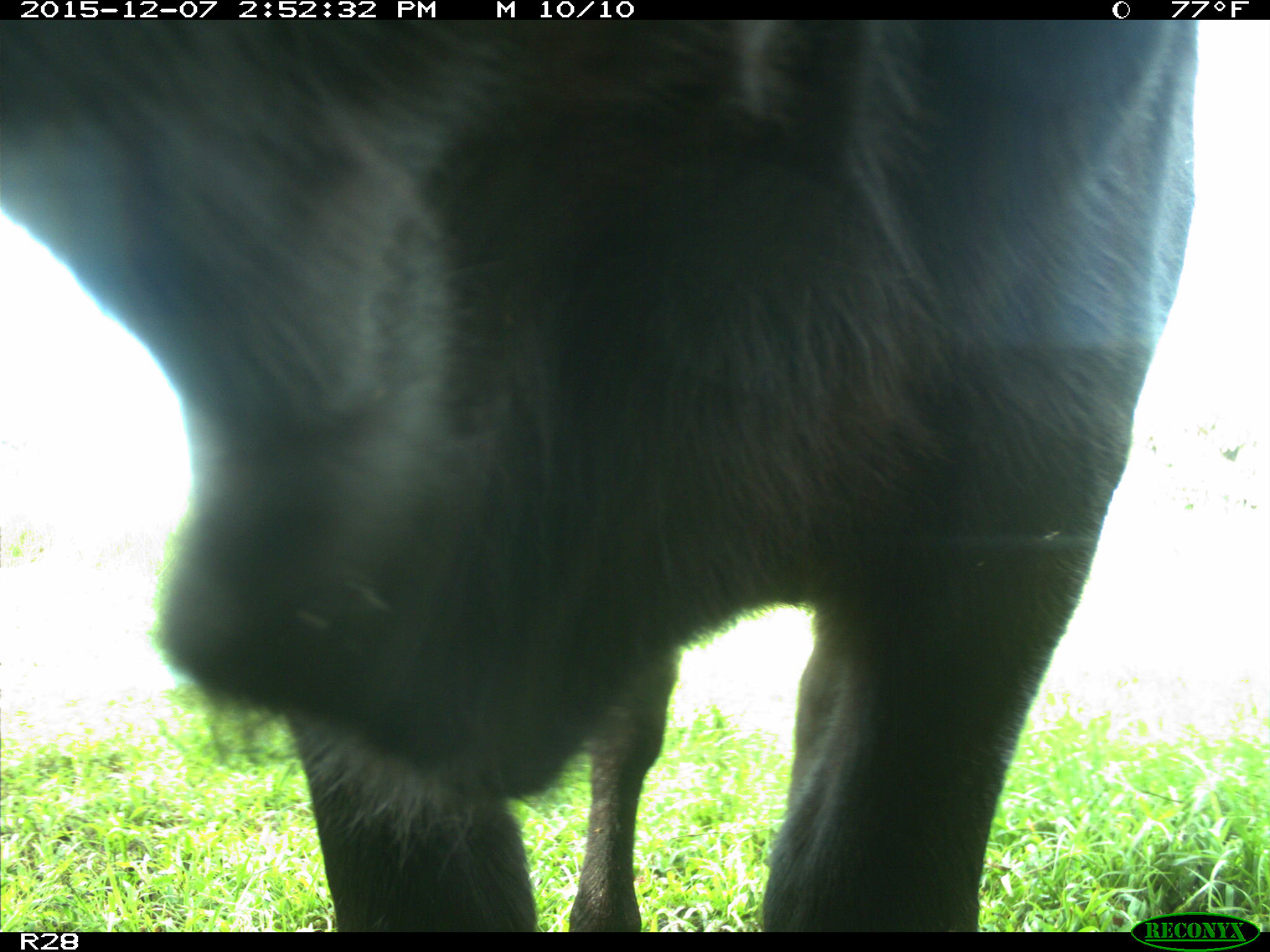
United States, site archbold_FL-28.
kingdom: Animalia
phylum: Chordata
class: Mammalia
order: Artiodactyla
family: Bovidae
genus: Bos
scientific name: Bos taurus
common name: domestic cow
Bos taurus (domestic cow).